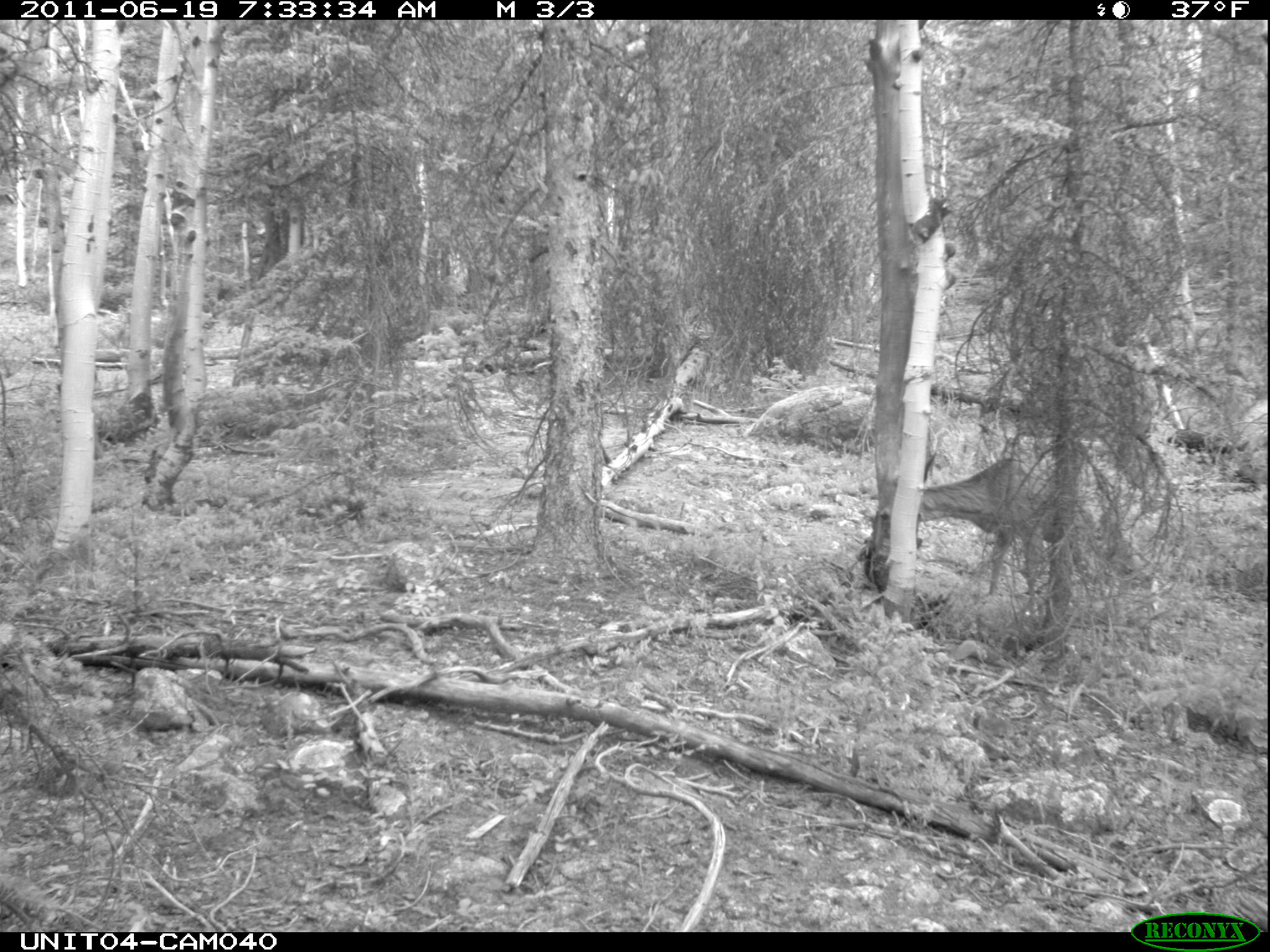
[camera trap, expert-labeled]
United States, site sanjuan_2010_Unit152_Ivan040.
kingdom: Animalia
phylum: Chordata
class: Mammalia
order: Artiodactyla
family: Cervidae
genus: Odocoileus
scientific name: Odocoileus hemionus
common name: mule deer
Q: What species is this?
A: Odocoileus hemionus (mule deer).